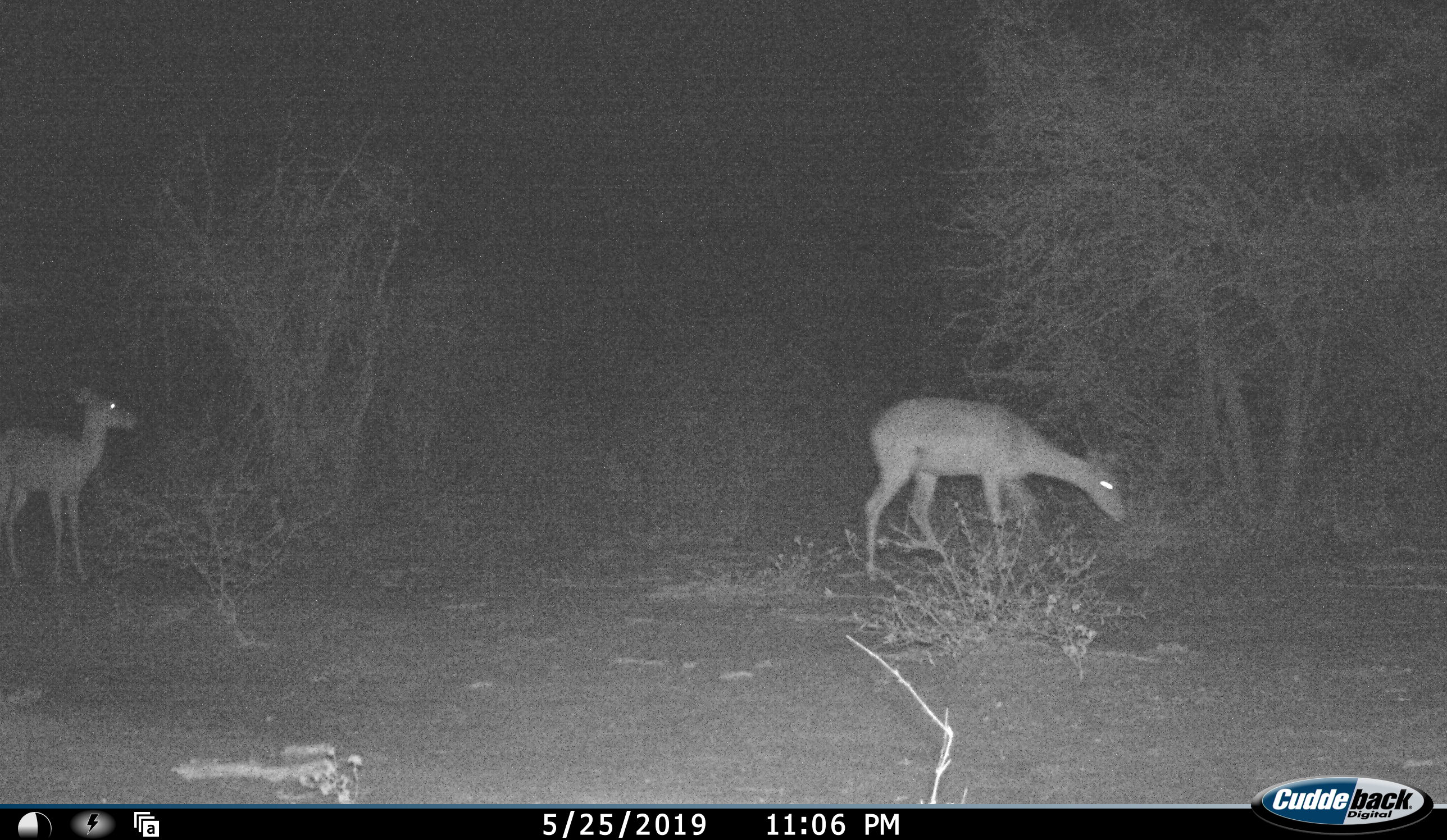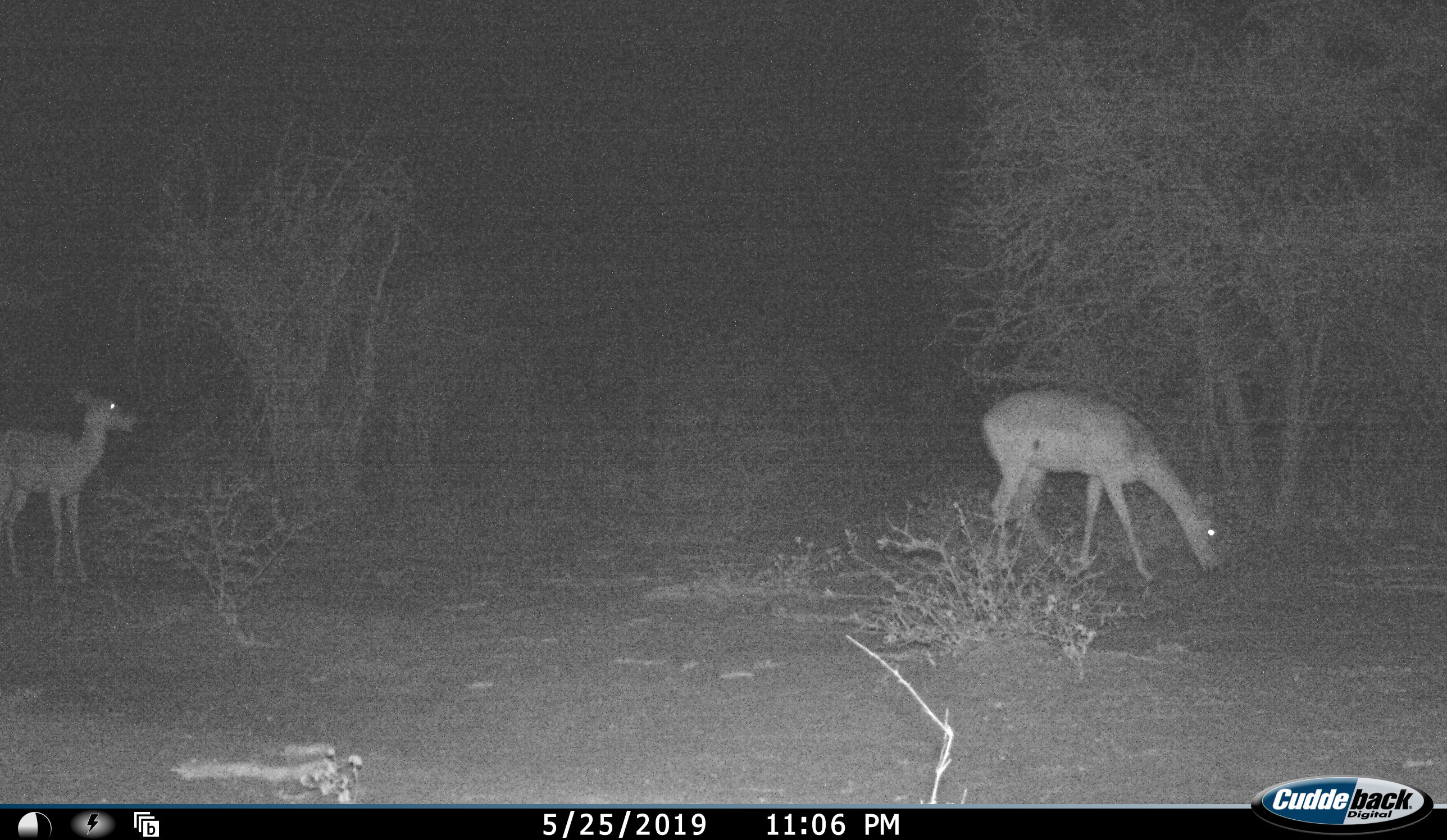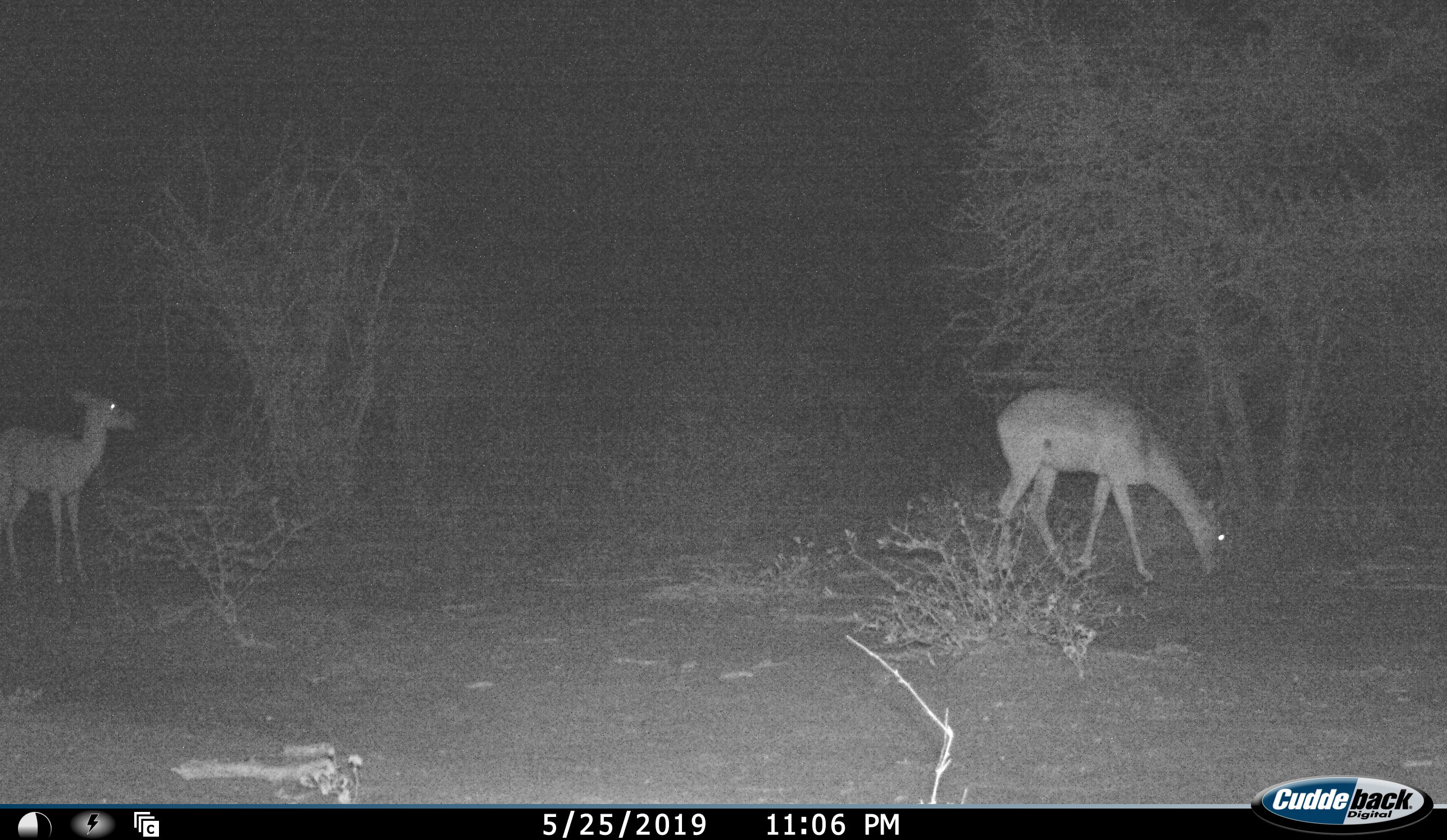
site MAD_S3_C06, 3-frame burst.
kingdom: Animalia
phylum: Chordata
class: Mammalia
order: Artiodactyla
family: Bovidae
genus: Aepyceros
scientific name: Aepyceros melampus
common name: impala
Impala (Aepyceros melampus), count 2. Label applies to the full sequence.